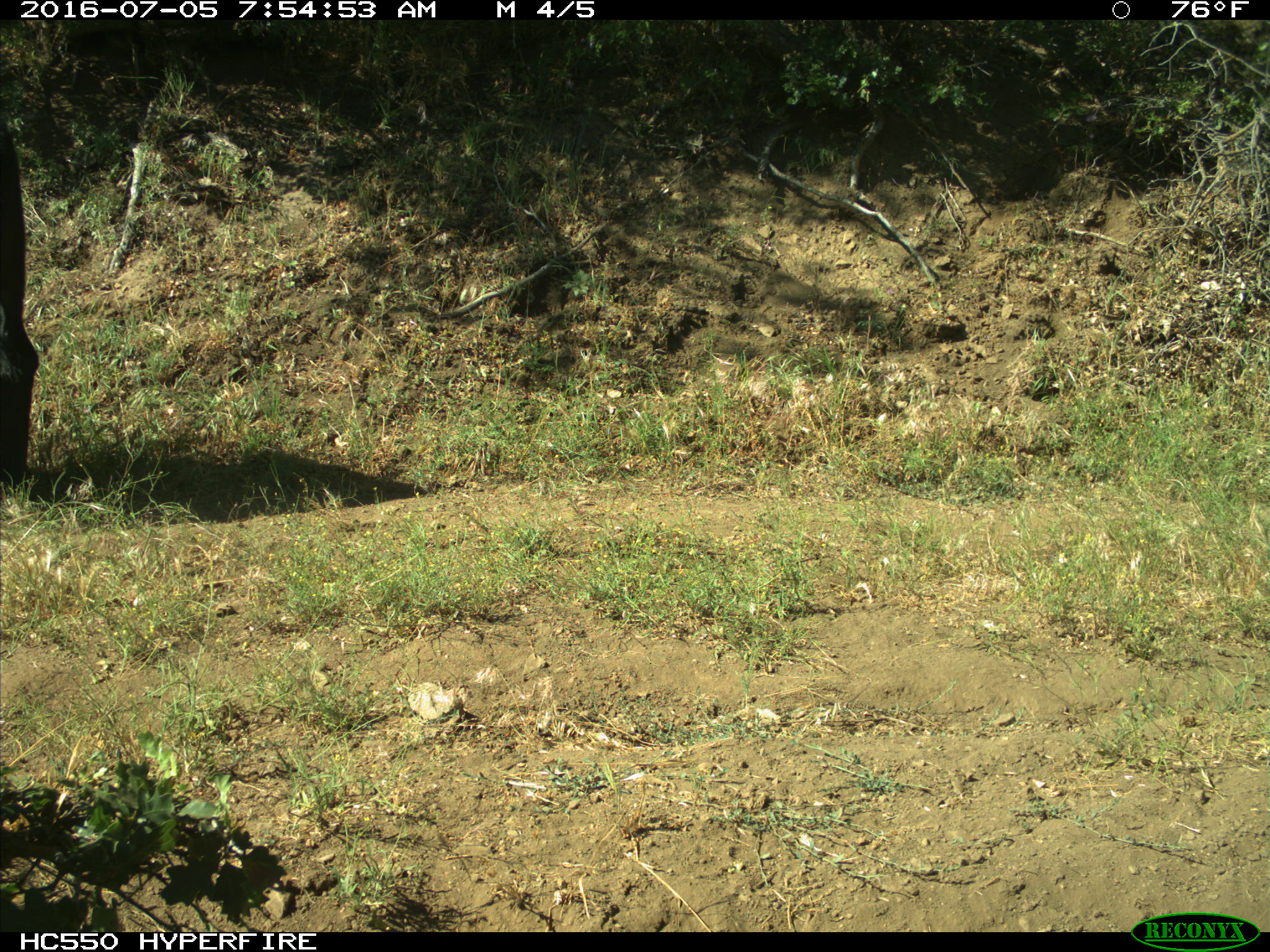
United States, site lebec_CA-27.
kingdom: Animalia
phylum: Chordata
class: Mammalia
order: Artiodactyla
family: Bovidae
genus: Bos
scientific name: Bos taurus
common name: domestic cow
Bos taurus (domestic cow).